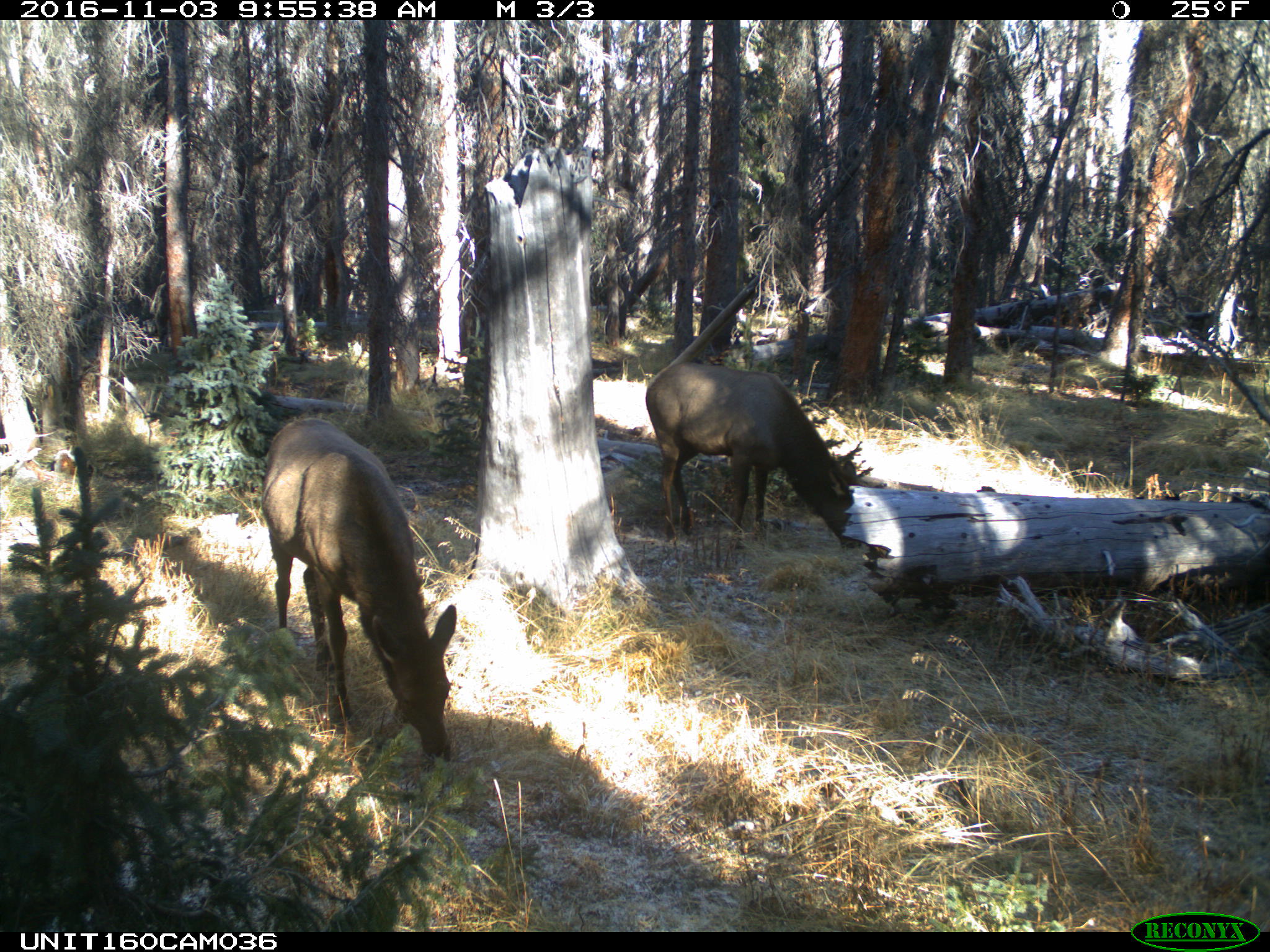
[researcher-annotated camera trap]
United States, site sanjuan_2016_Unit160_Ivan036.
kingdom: Animalia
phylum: Chordata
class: Mammalia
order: Artiodactyla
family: Cervidae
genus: Cervus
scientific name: Cervus elaphus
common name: red deer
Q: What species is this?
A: Cervus elaphus (red deer).